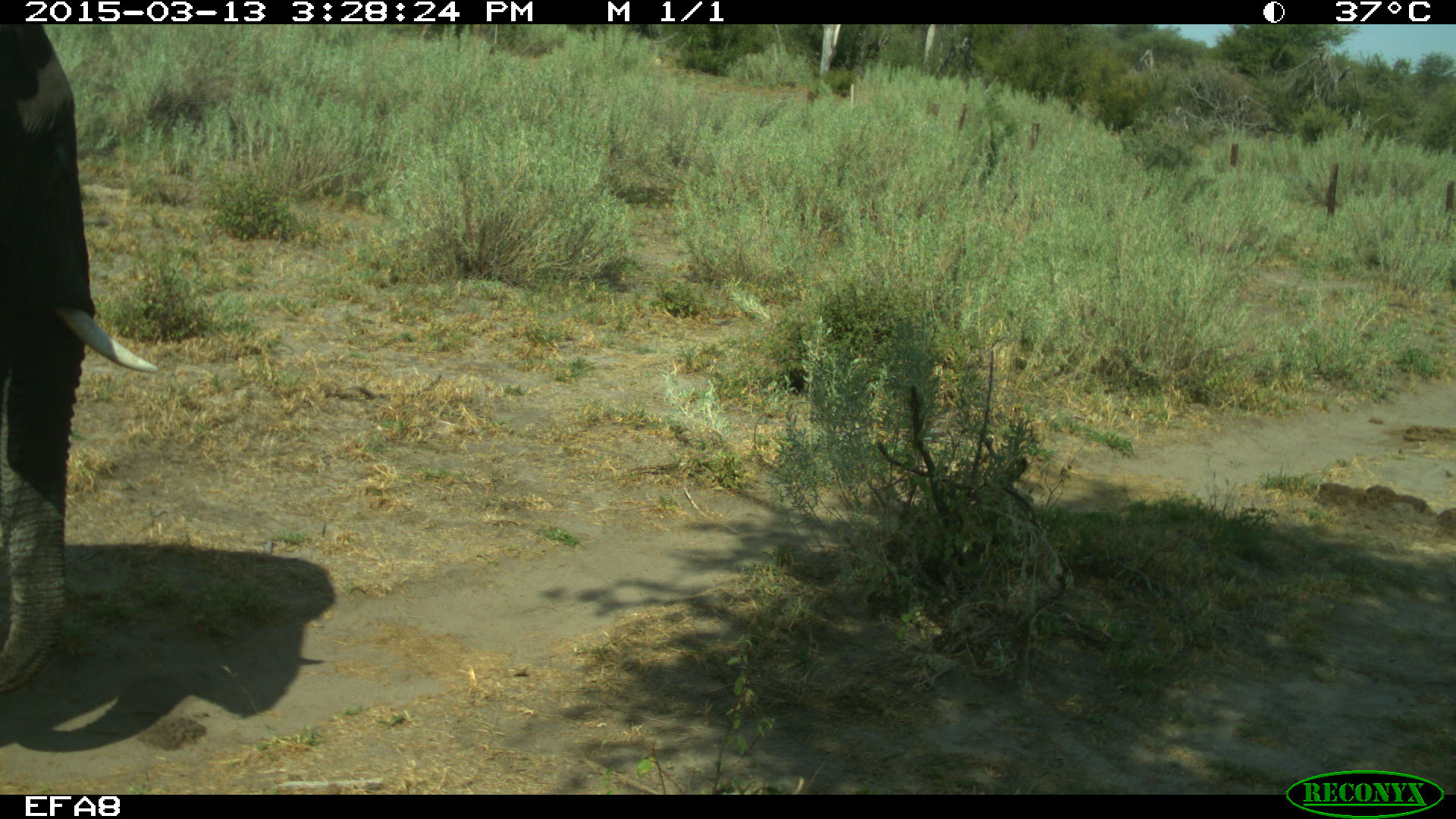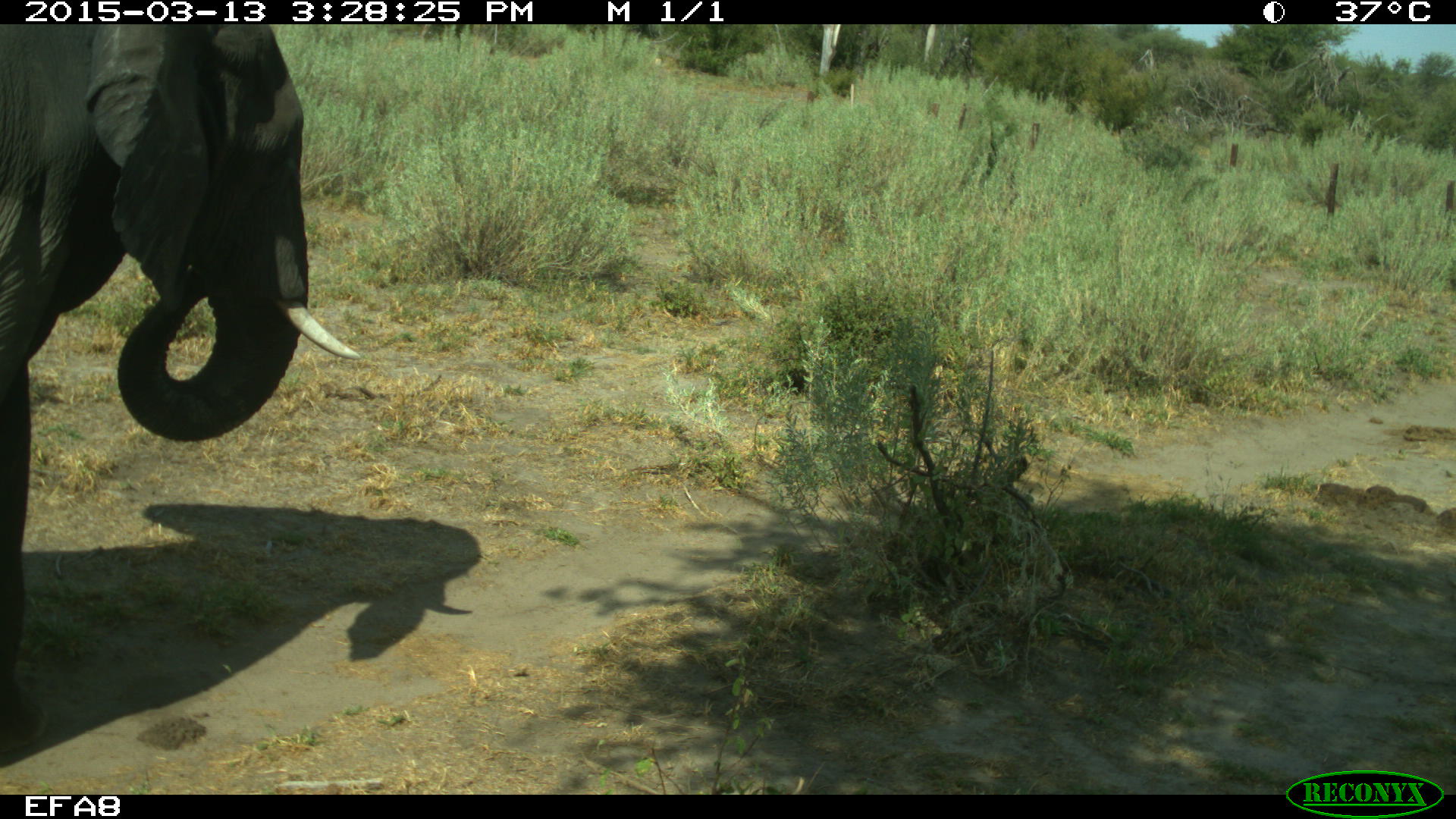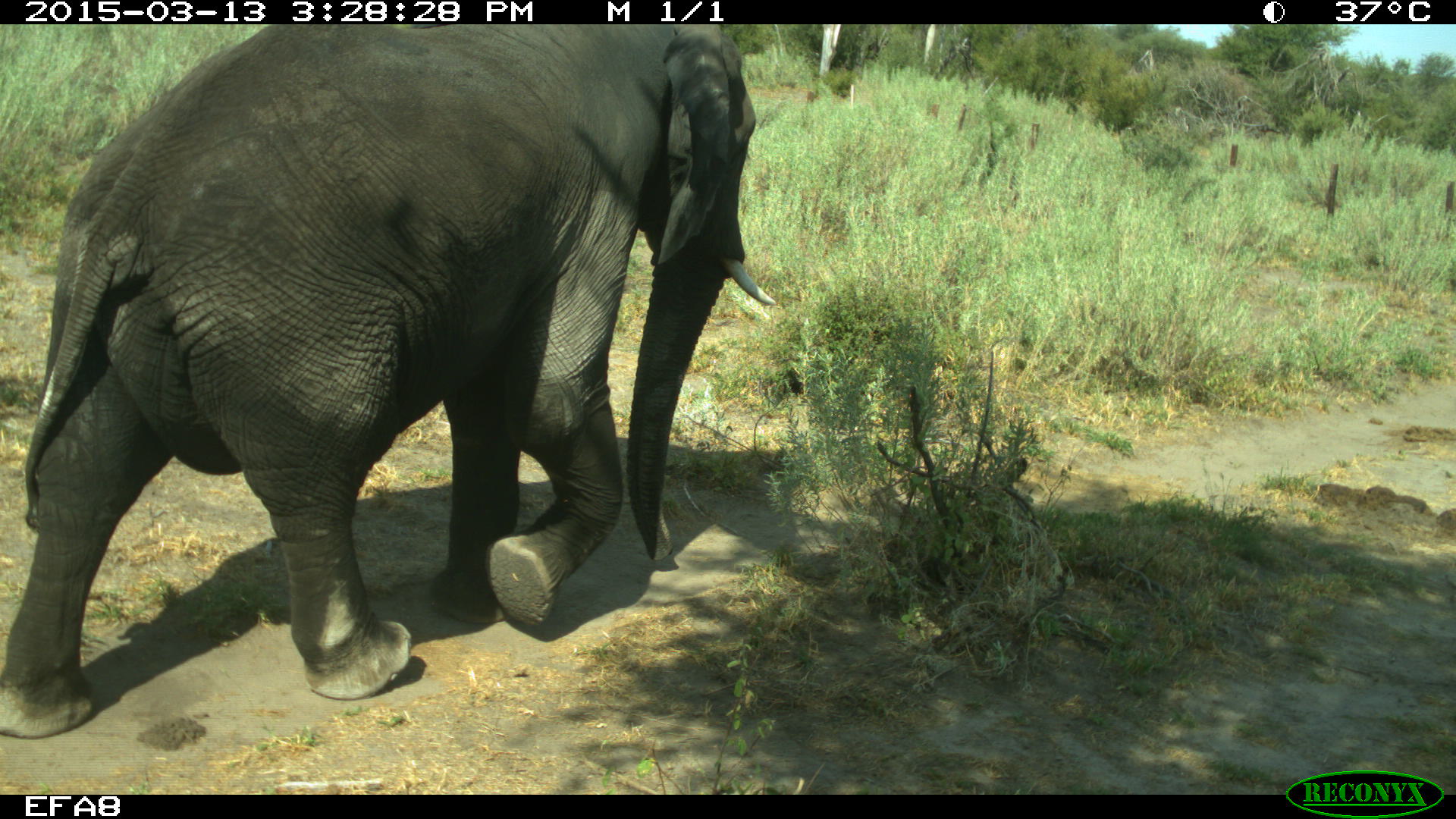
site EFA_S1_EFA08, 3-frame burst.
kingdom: Animalia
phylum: Chordata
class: Mammalia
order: Proboscidea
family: Elephantidae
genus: Loxodonta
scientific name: Loxodonta africana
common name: african bush elephant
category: elephant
Elephant (african bush elephant) (Loxodonta africana), count 1. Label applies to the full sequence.